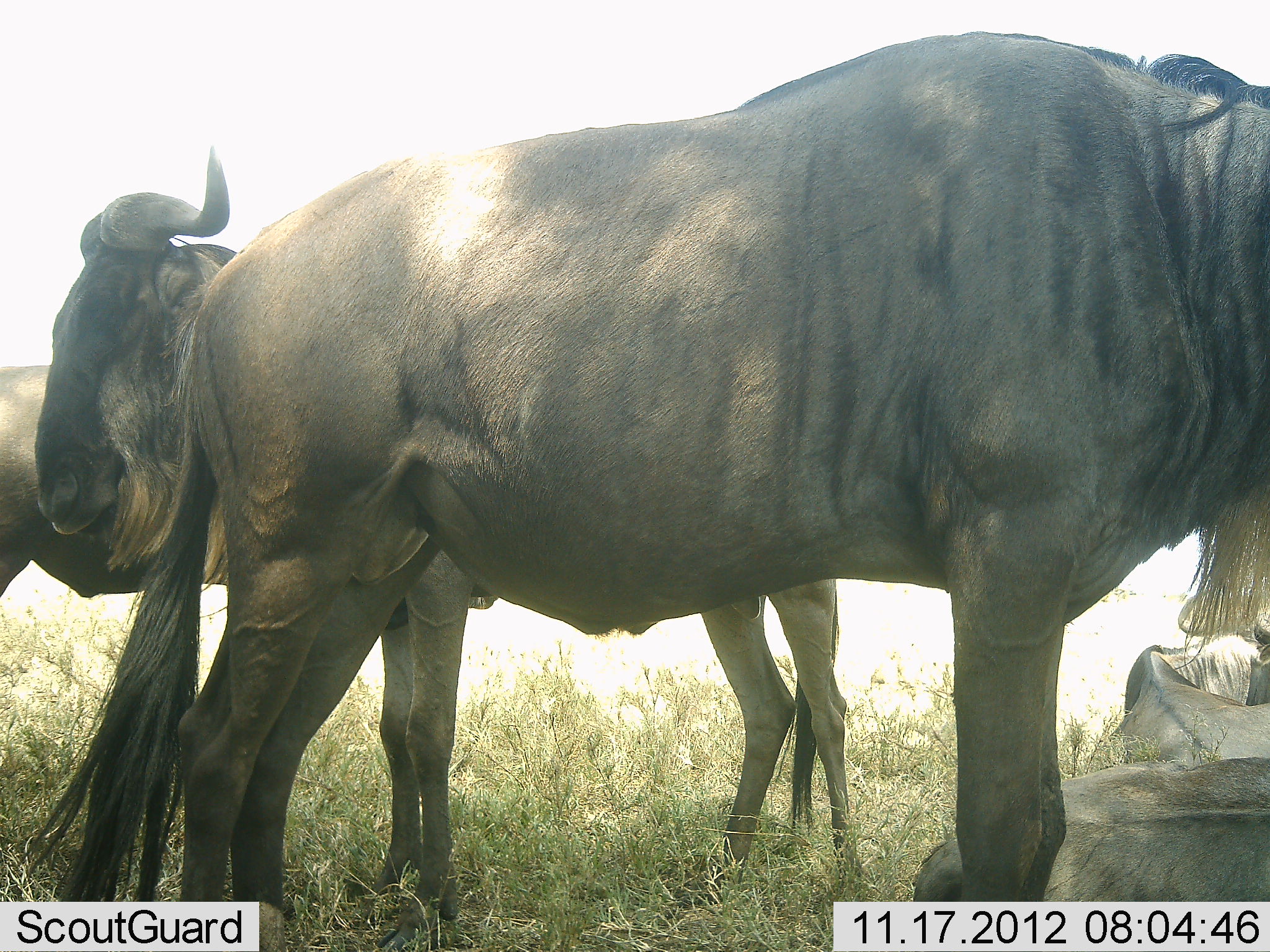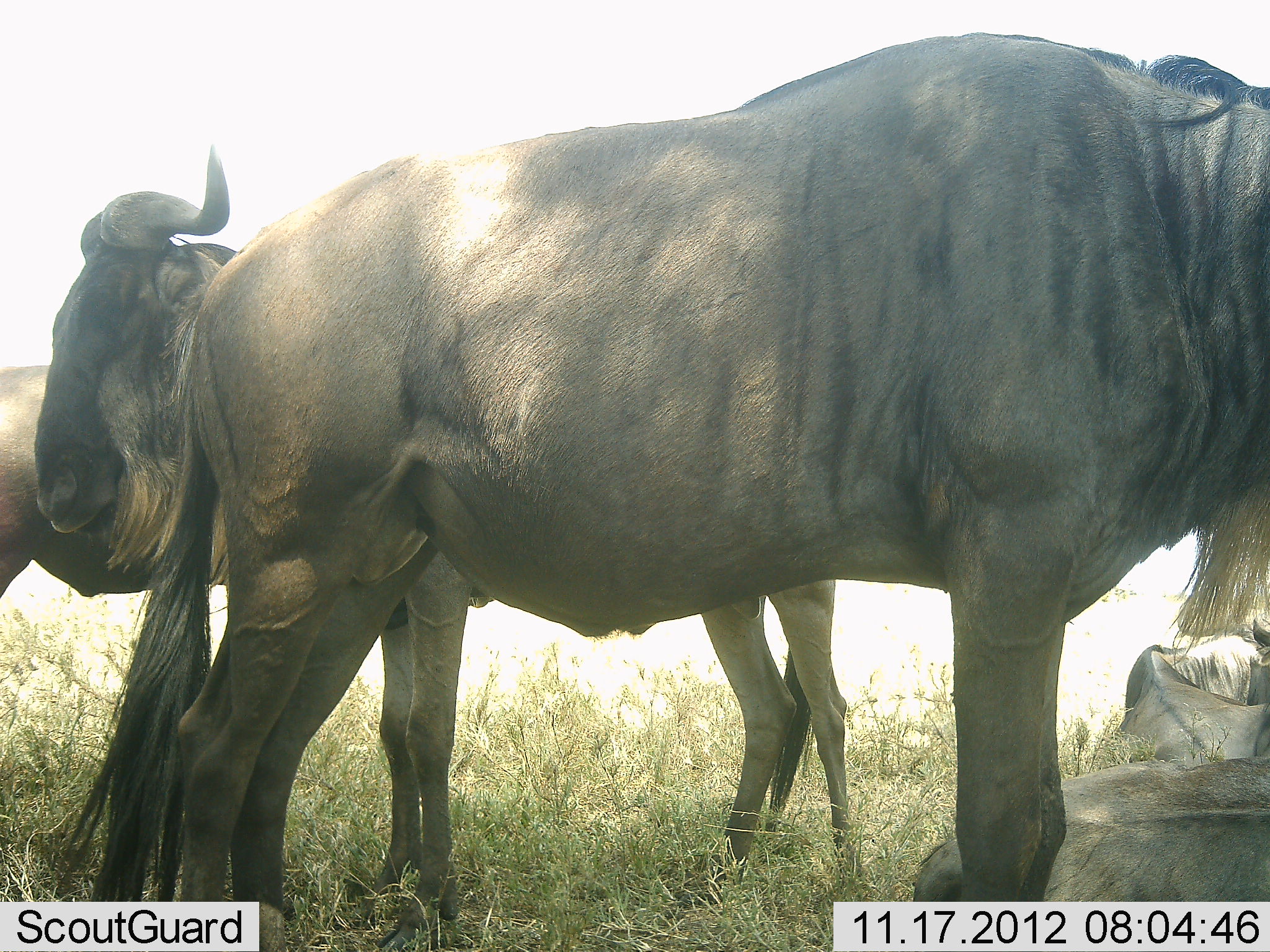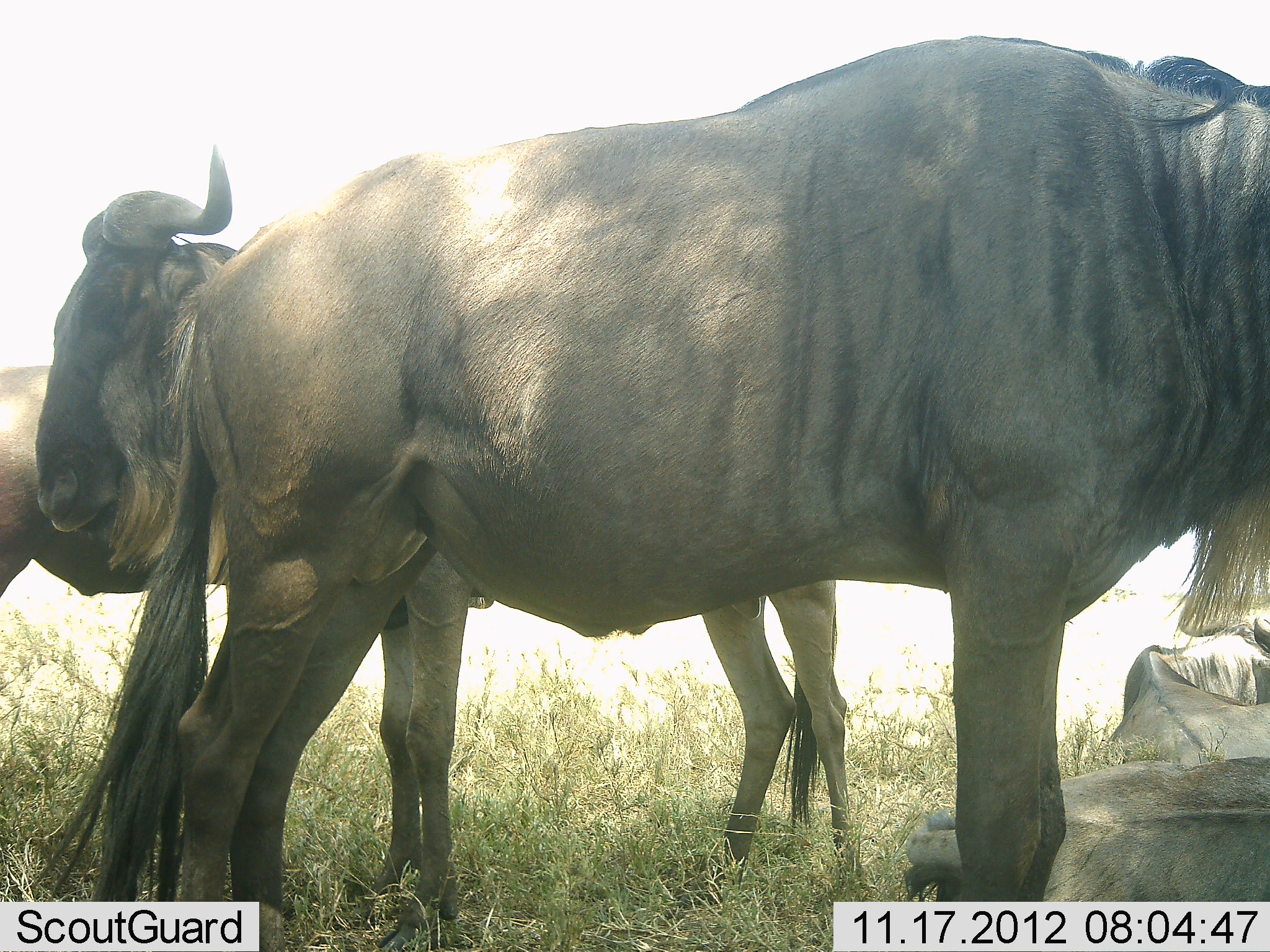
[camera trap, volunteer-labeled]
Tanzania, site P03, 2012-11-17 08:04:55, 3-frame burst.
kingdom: Animalia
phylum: Chordata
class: Mammalia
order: Artiodactyla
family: Bovidae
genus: Connochaetes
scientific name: Connochaetes taurinus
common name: blue wildebeest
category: wildebeest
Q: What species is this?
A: Wildebeest (blue wildebeest) (Connochaetes taurinus).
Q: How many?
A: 5.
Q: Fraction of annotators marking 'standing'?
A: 80%.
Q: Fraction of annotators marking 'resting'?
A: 100%.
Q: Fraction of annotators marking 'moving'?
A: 0%.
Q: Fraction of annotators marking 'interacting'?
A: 0%.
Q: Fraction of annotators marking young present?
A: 0%.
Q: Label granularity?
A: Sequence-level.